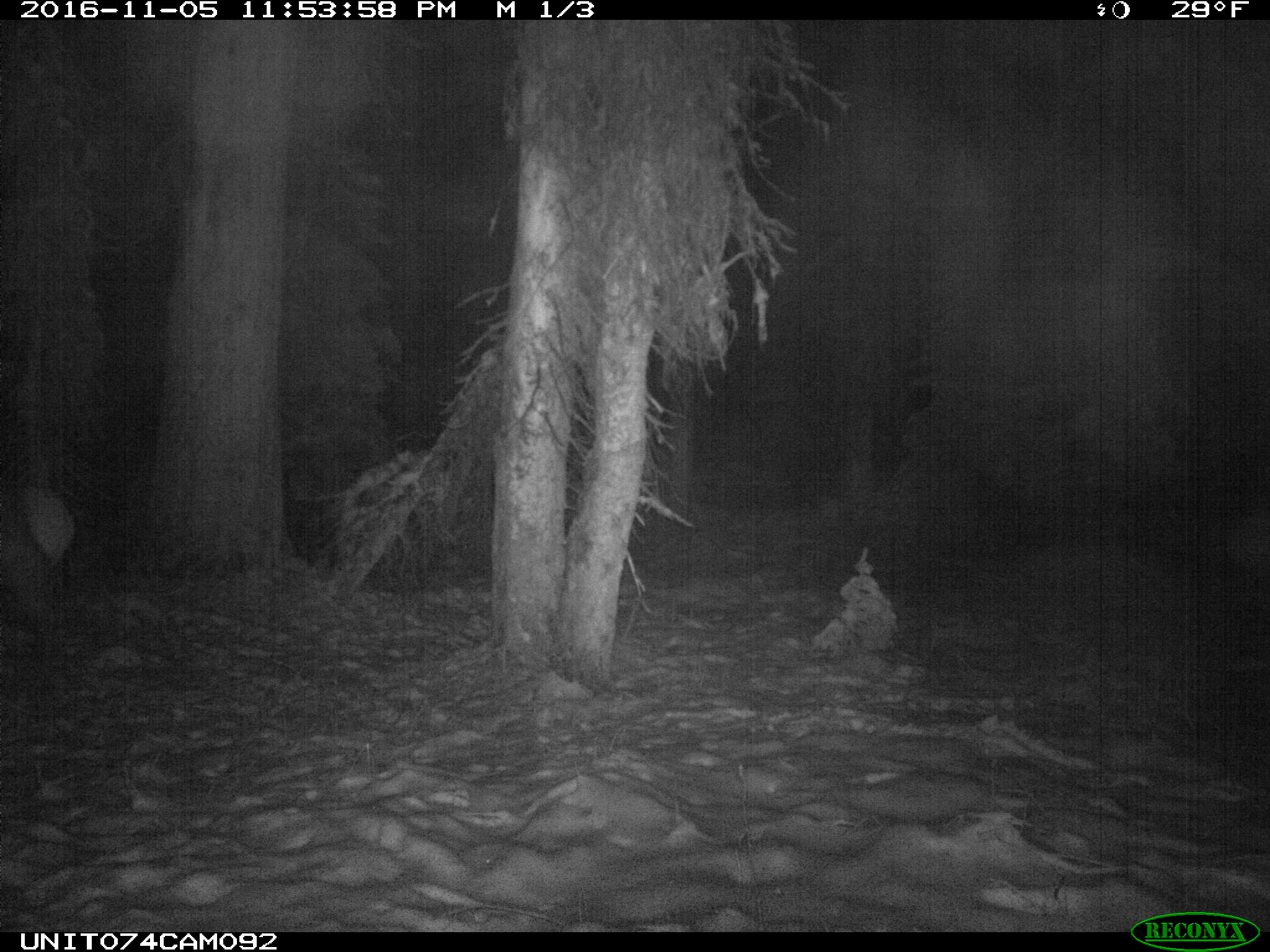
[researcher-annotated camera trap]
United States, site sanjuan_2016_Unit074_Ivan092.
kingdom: Animalia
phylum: Chordata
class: Mammalia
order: Artiodactyla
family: Cervidae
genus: Cervus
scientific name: Cervus elaphus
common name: red deer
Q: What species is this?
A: Cervus elaphus (red deer).